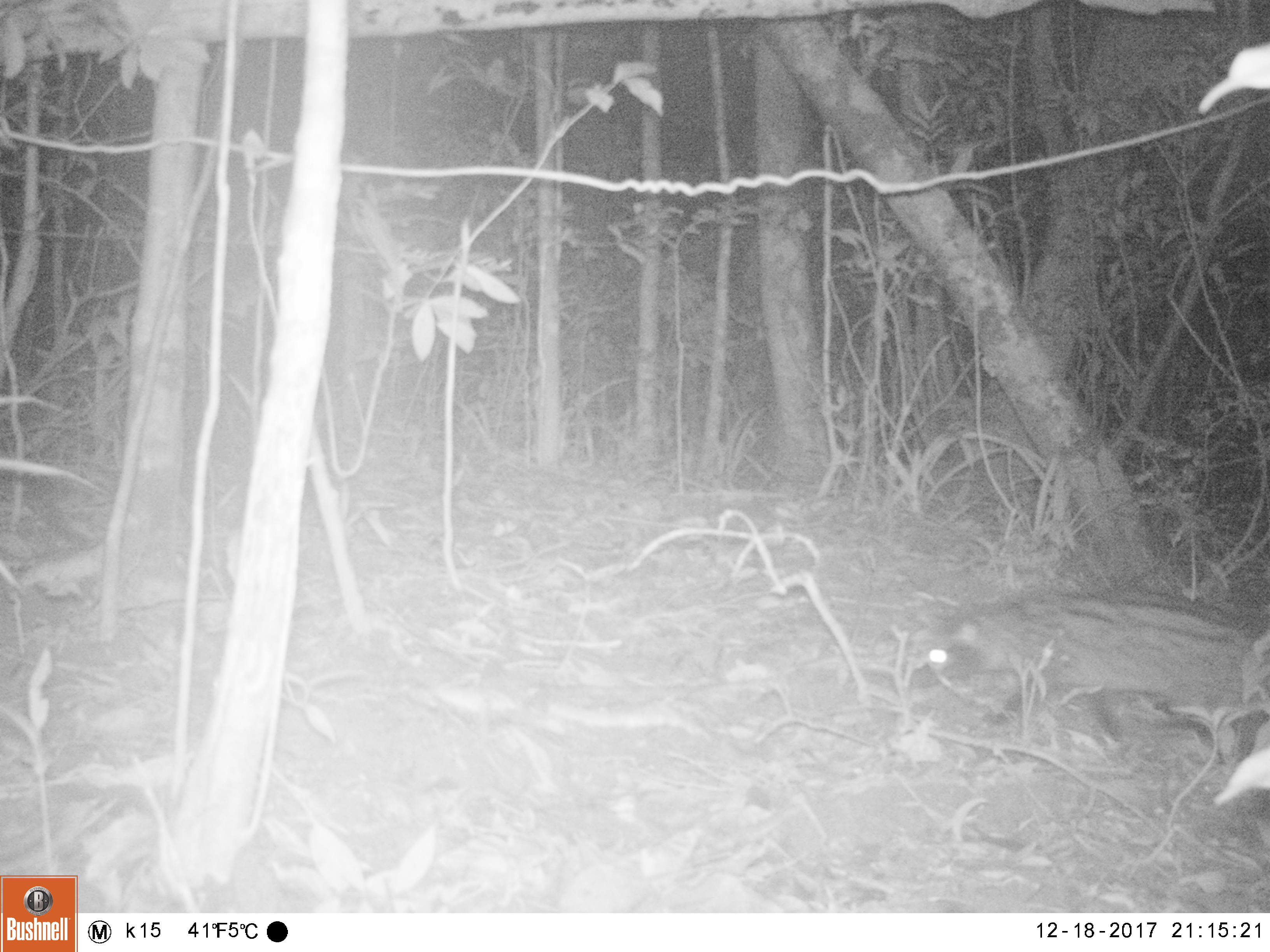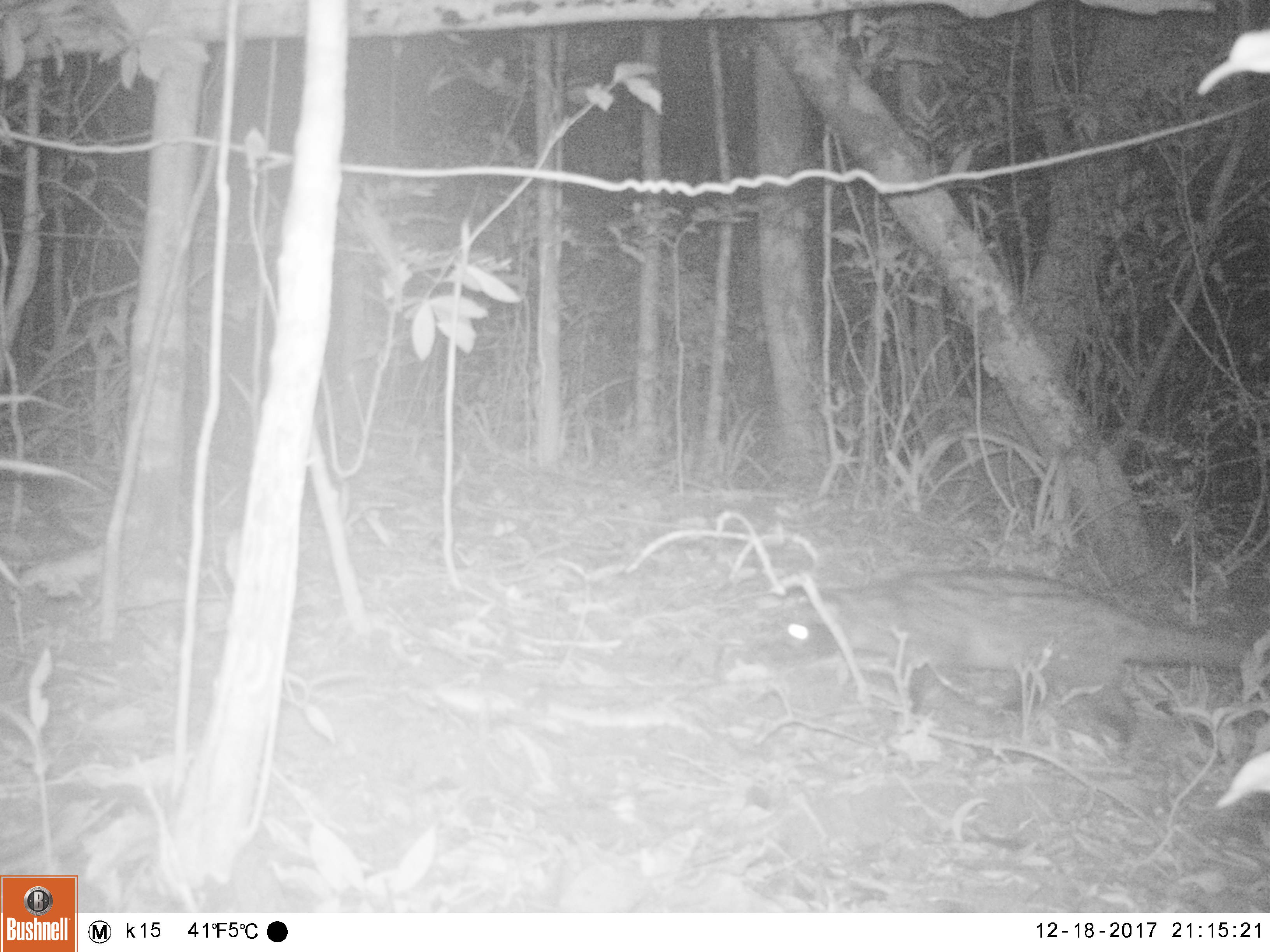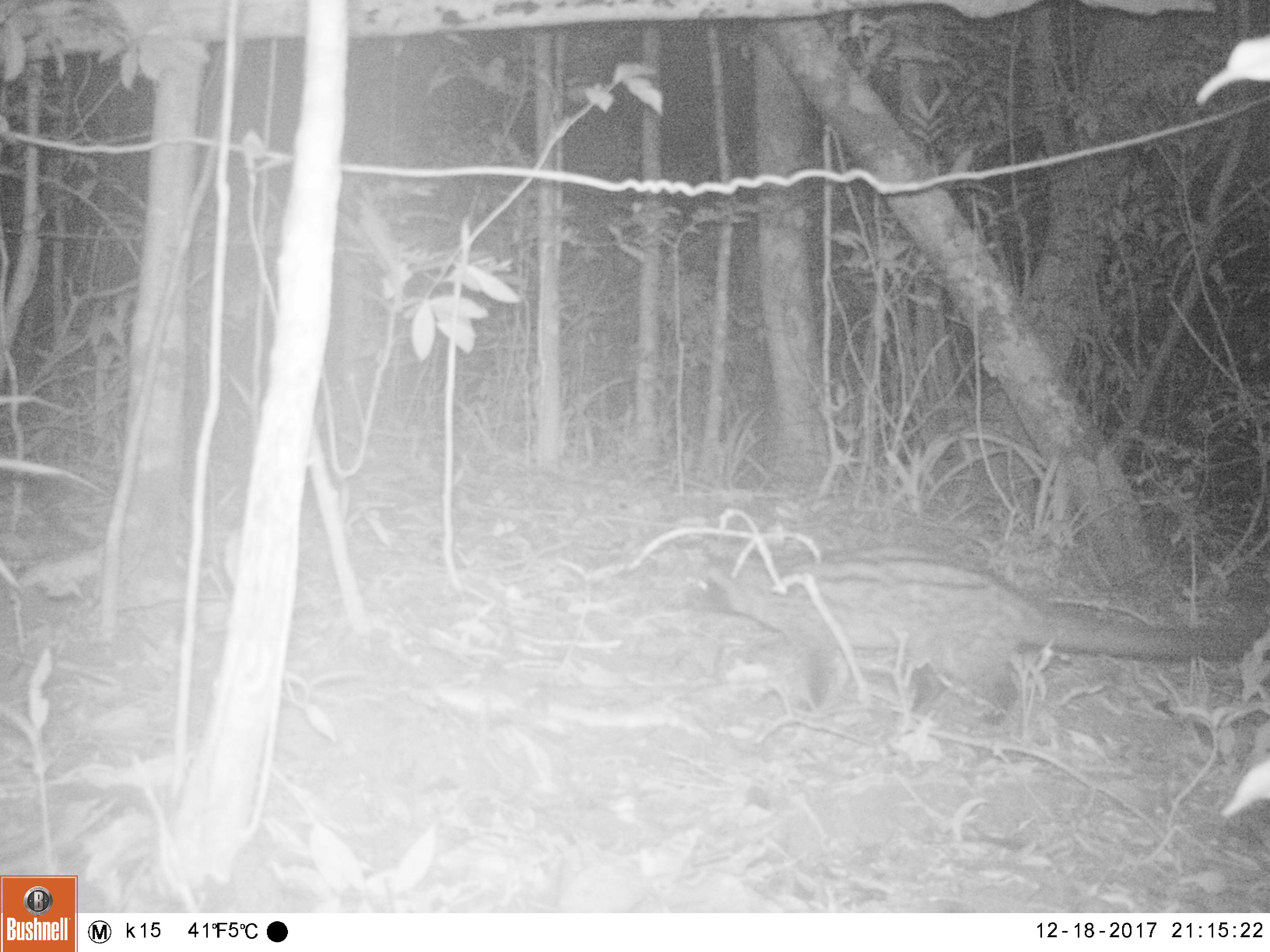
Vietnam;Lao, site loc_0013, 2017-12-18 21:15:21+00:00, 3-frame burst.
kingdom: Animalia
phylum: Chordata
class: Mammalia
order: Carnivora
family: Viverridae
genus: Paradoxurus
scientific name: Paradoxurus hermaphroditus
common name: common palm civet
Common palm civet (Paradoxurus hermaphroditus). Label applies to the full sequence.